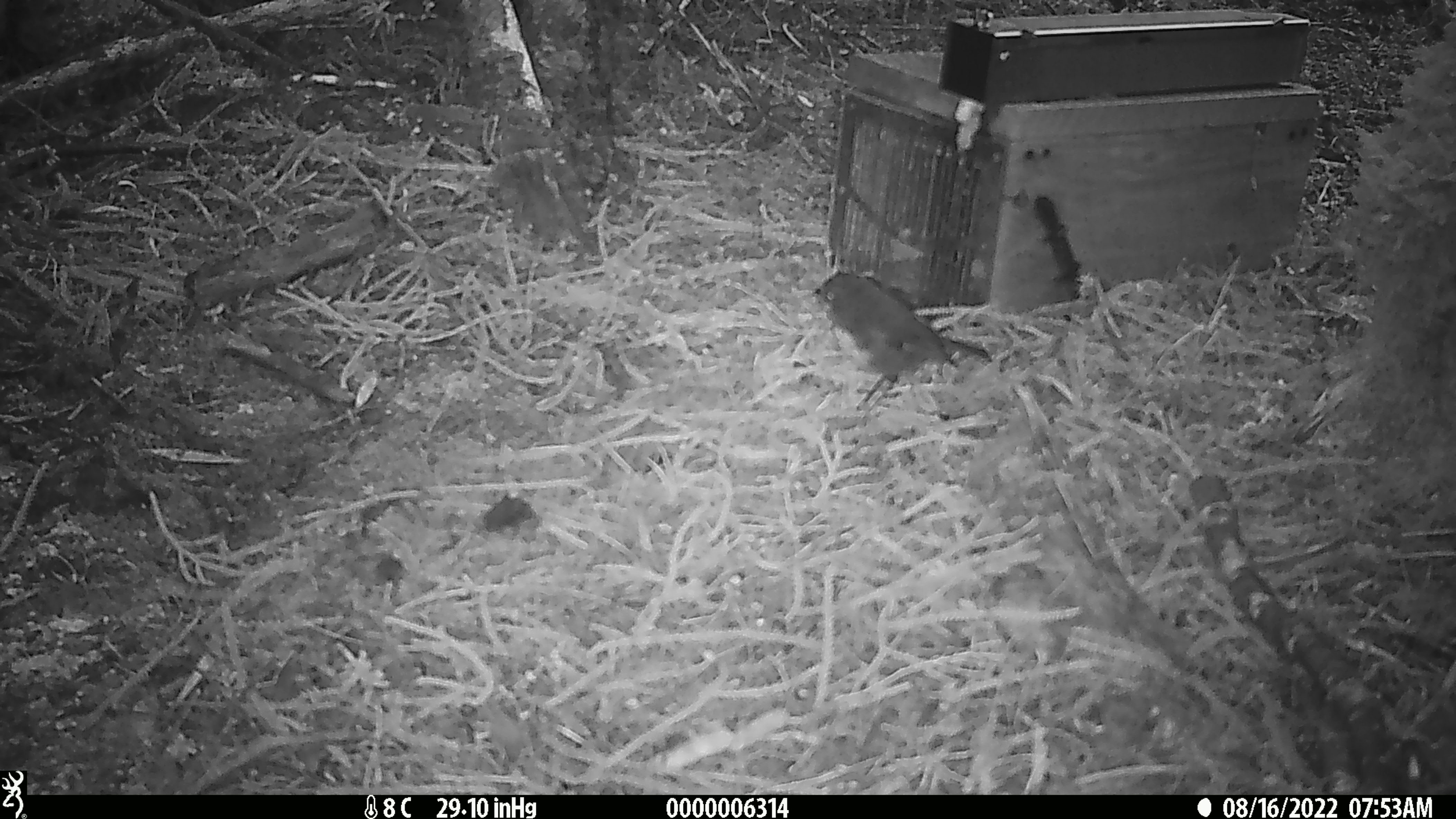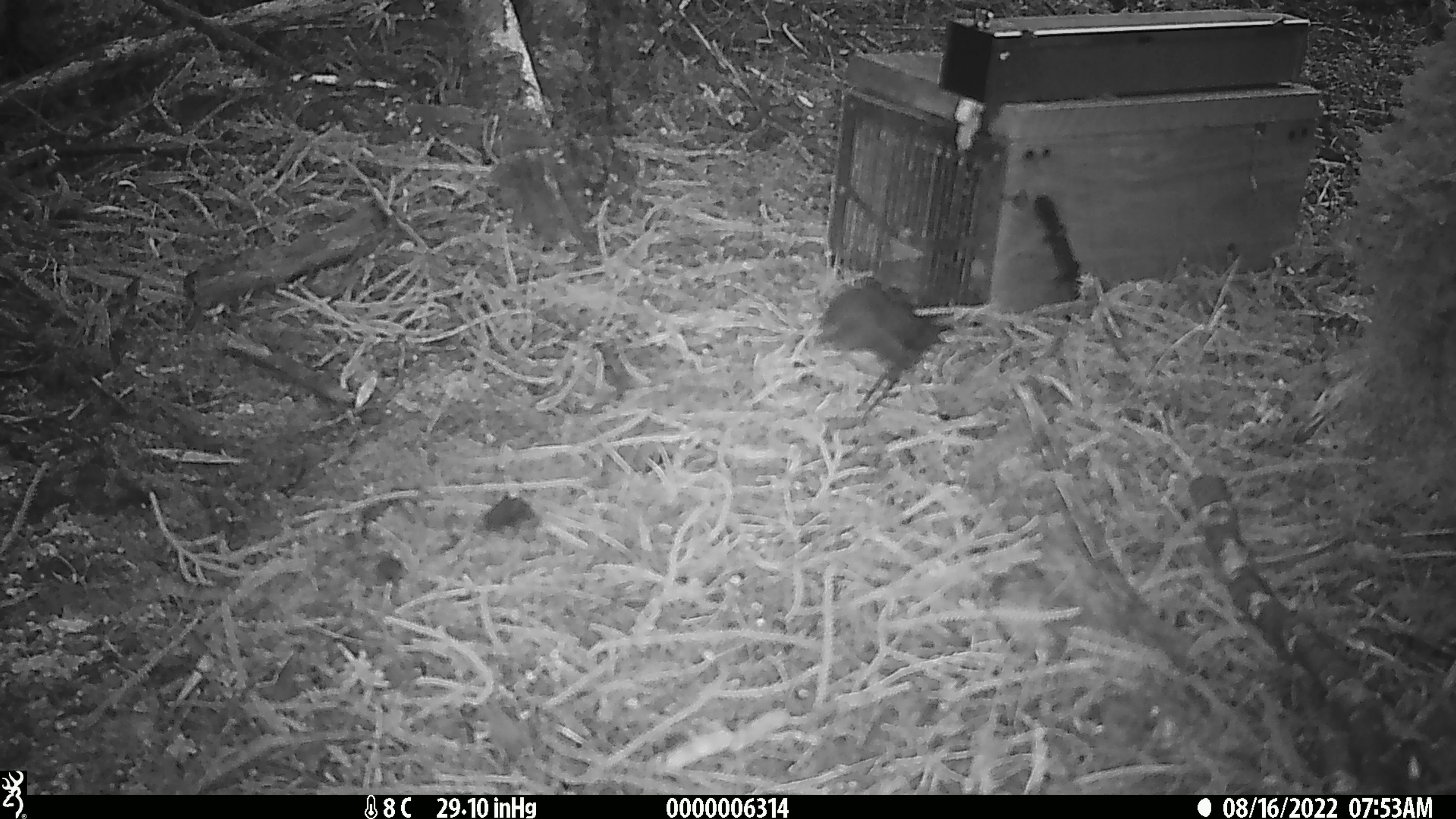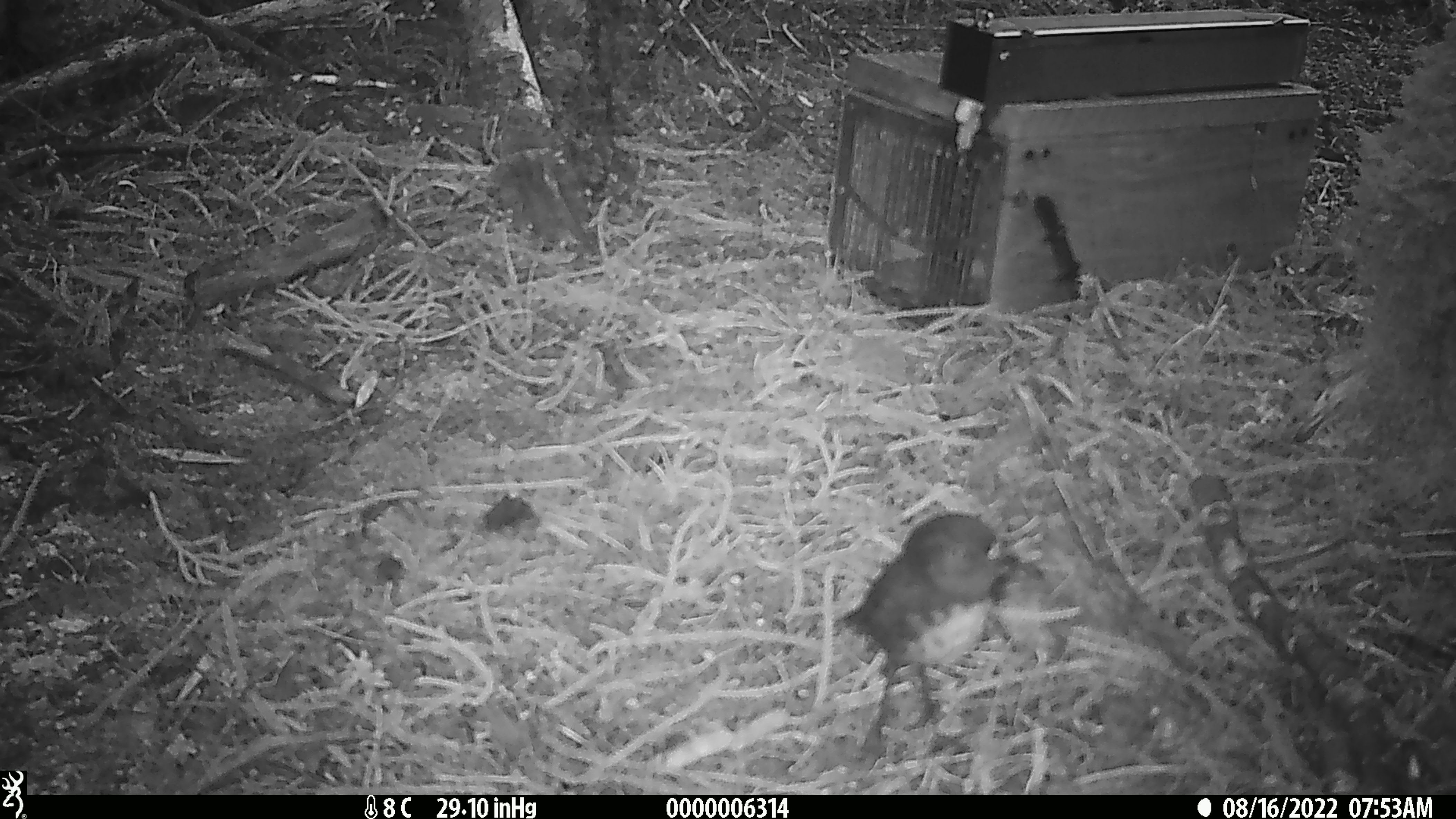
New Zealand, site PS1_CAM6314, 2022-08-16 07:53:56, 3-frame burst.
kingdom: Animalia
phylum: Chordata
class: Aves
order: Passeriformes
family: Petroicidae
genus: Petroica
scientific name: Petroica australis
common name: new zealand robin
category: robin